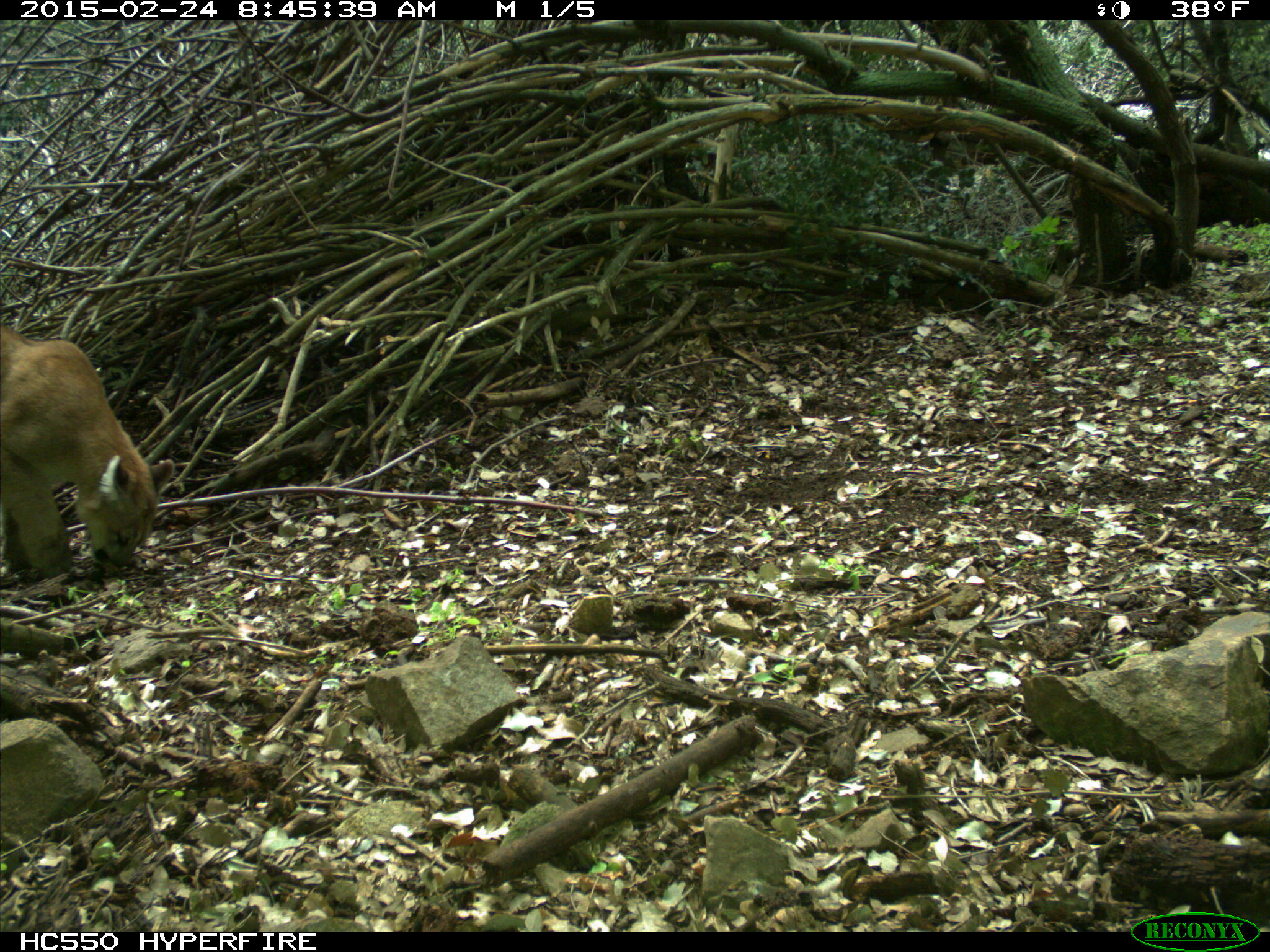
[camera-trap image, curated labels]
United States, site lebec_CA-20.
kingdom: Animalia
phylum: Chordata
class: Mammalia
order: Carnivora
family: Felidae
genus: Puma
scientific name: Puma concolor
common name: mountain lion